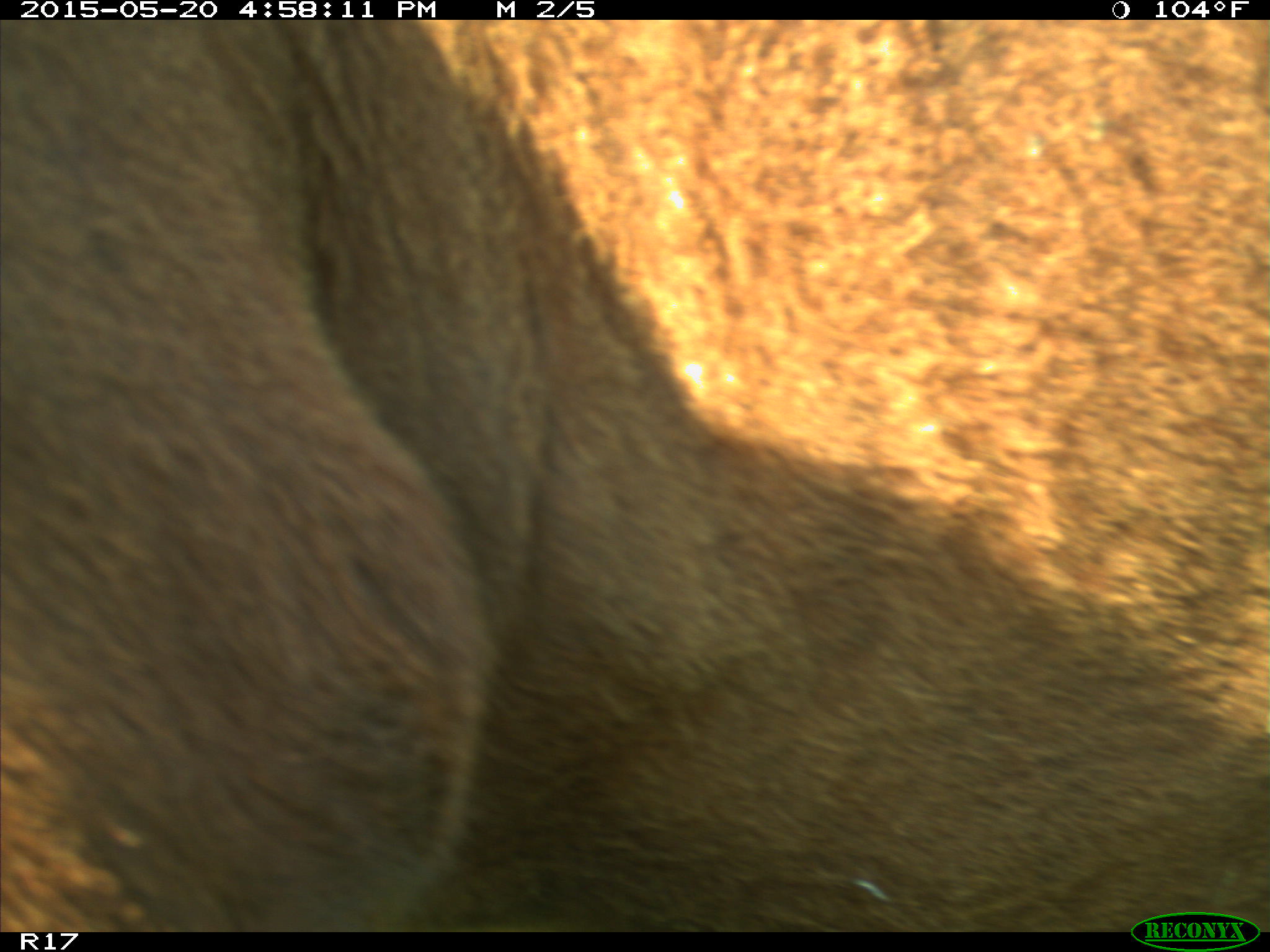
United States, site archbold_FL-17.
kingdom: Animalia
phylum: Chordata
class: Mammalia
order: Artiodactyla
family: Bovidae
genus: Bos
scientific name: Bos taurus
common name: domestic cow